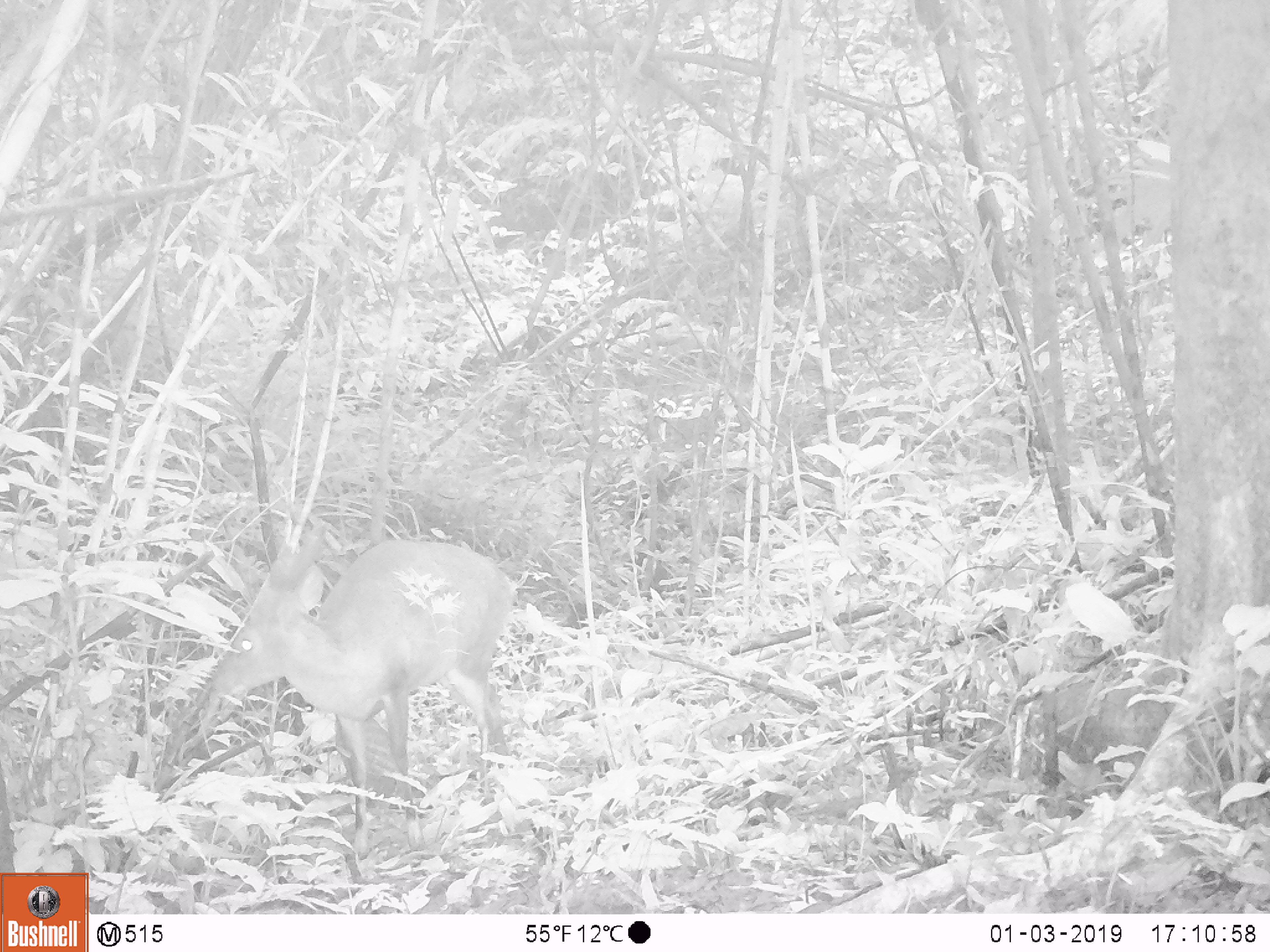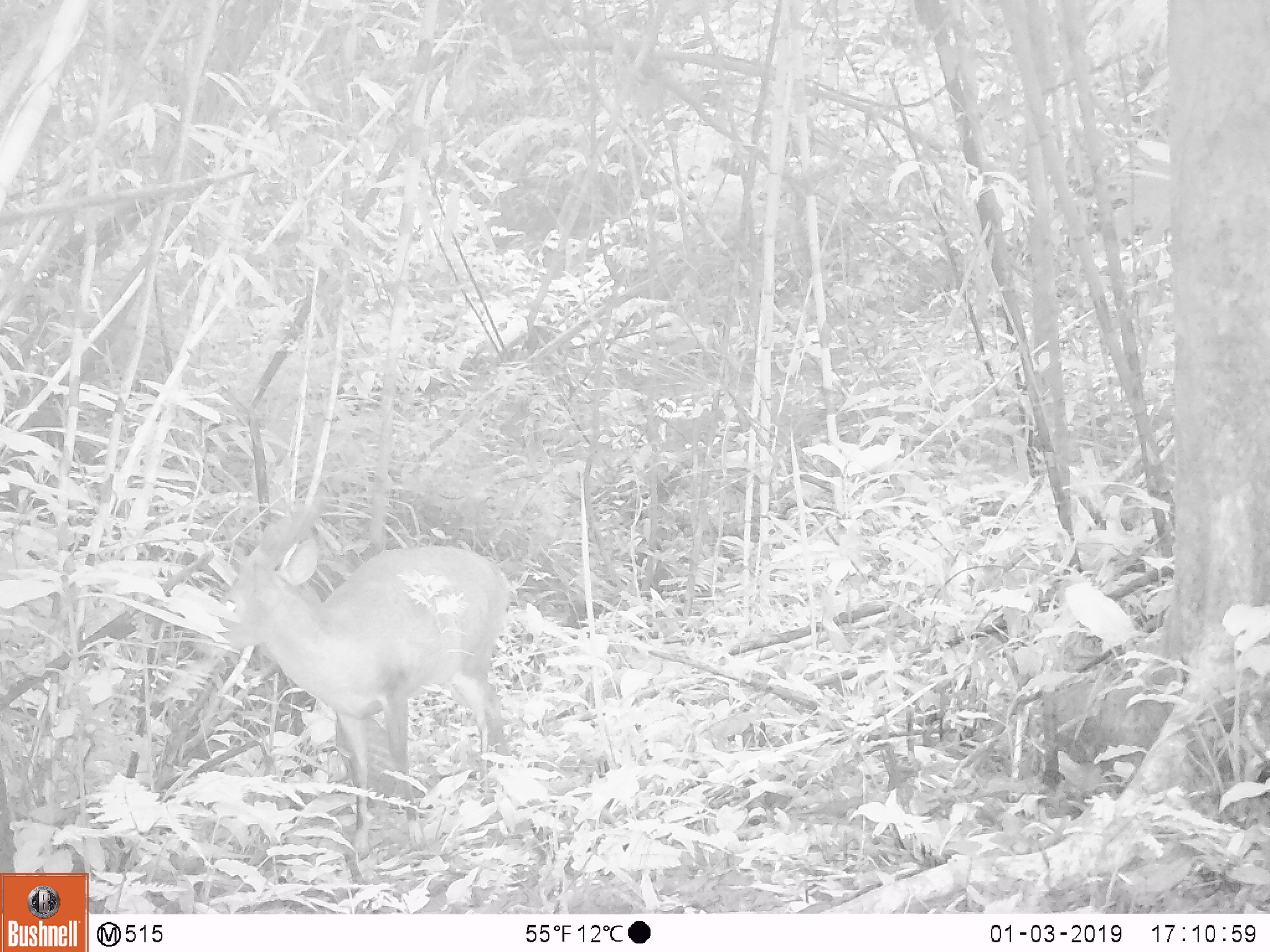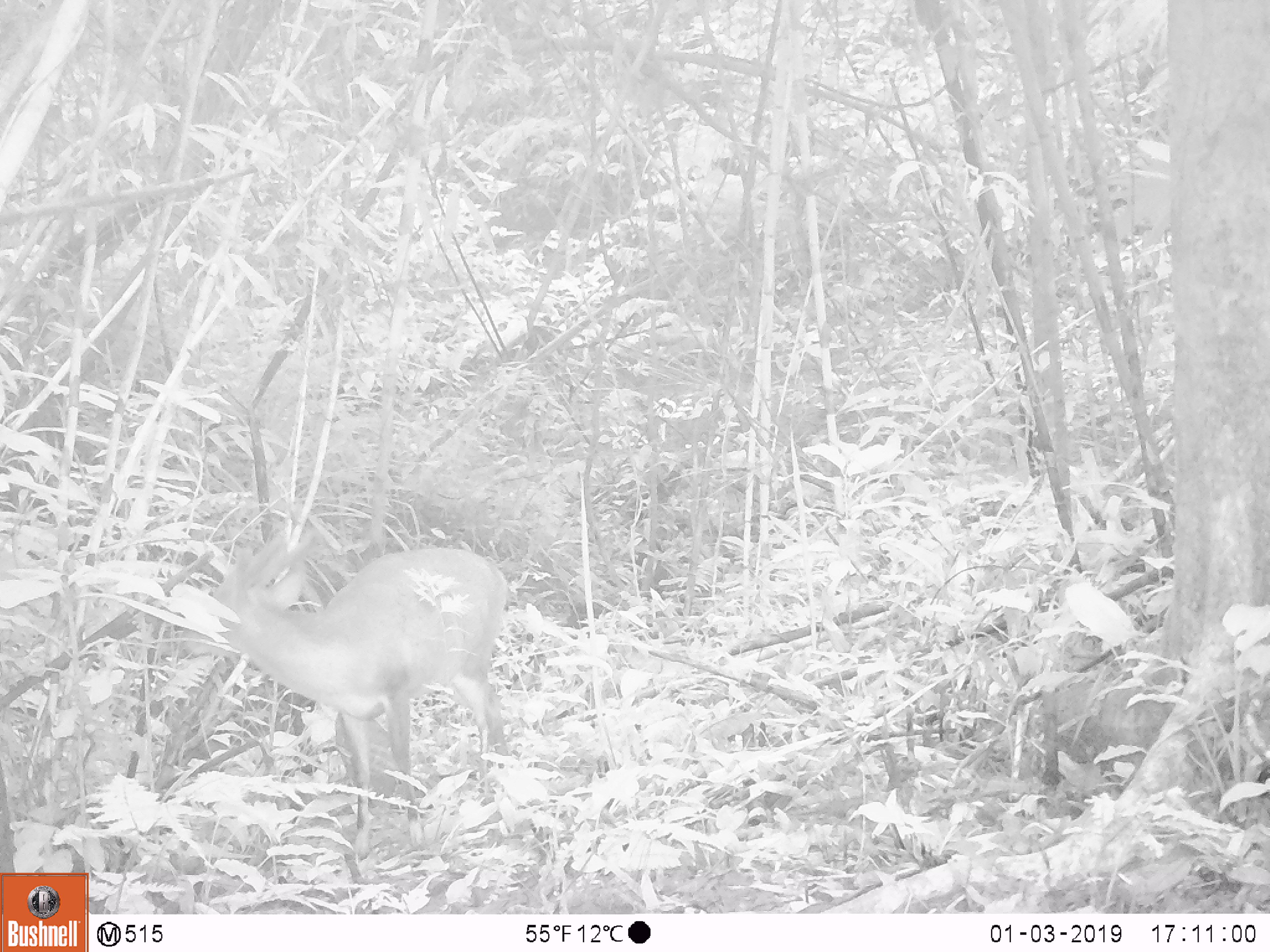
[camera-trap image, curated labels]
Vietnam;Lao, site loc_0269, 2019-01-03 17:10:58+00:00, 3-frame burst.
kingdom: Animalia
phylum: Chordata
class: Mammalia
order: Artiodactyla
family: Cervidae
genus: Muntiacus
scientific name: Muntiacus vuquangensis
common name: large-antlered muntjac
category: large antlered muntjac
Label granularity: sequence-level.